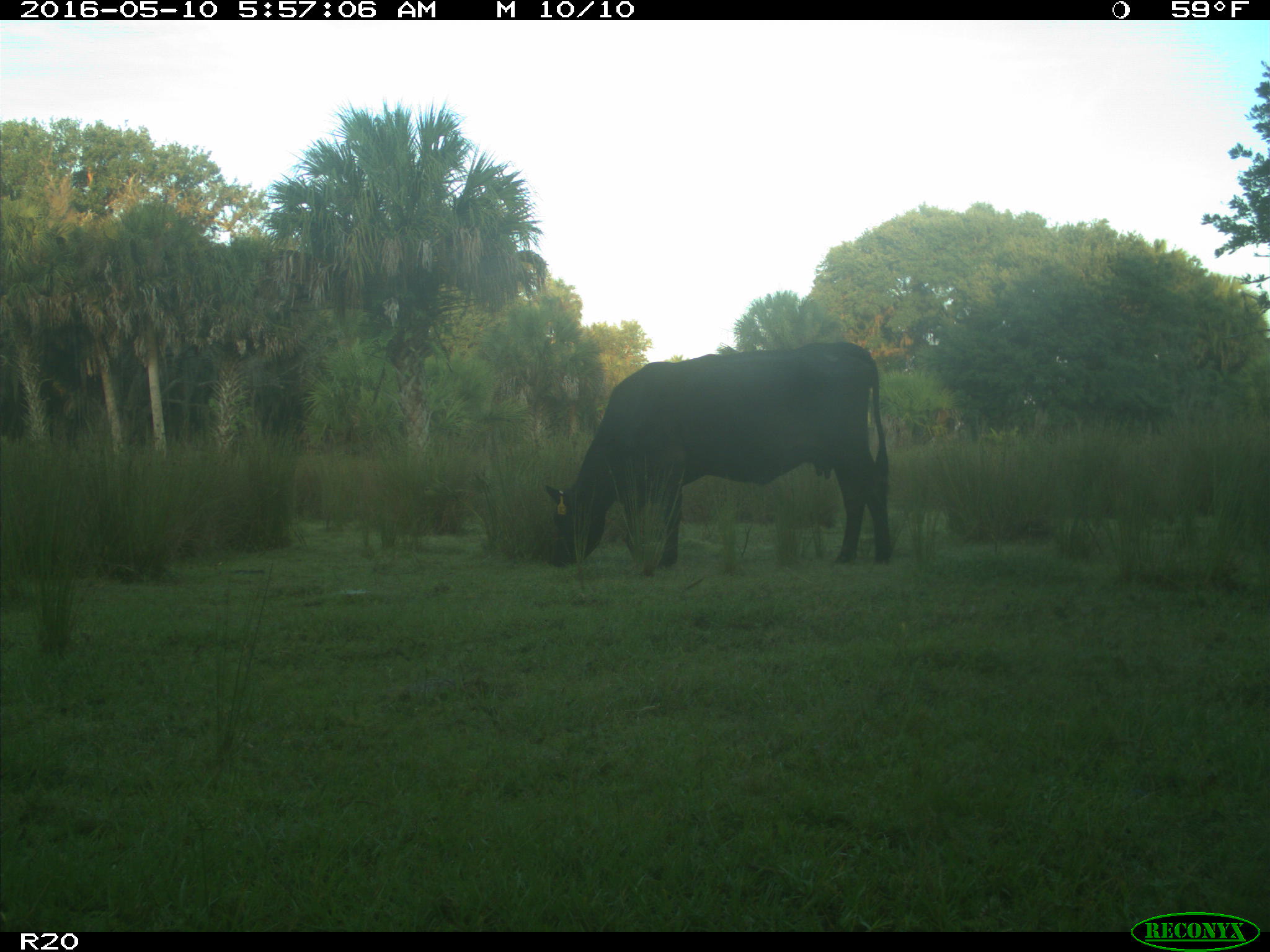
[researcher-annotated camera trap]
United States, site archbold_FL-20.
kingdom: Animalia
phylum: Chordata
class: Mammalia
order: Artiodactyla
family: Bovidae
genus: Bos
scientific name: Bos taurus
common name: domestic cow